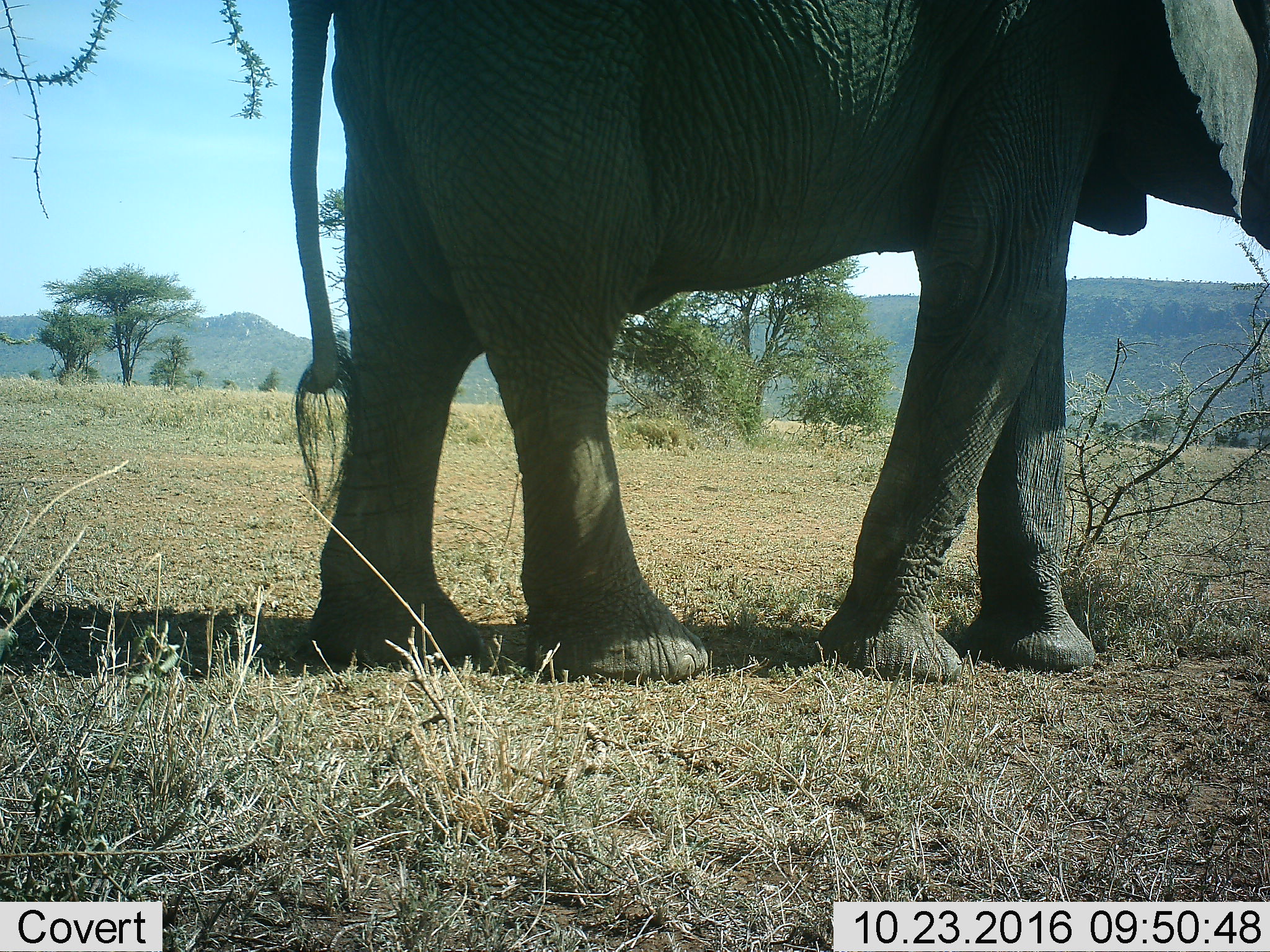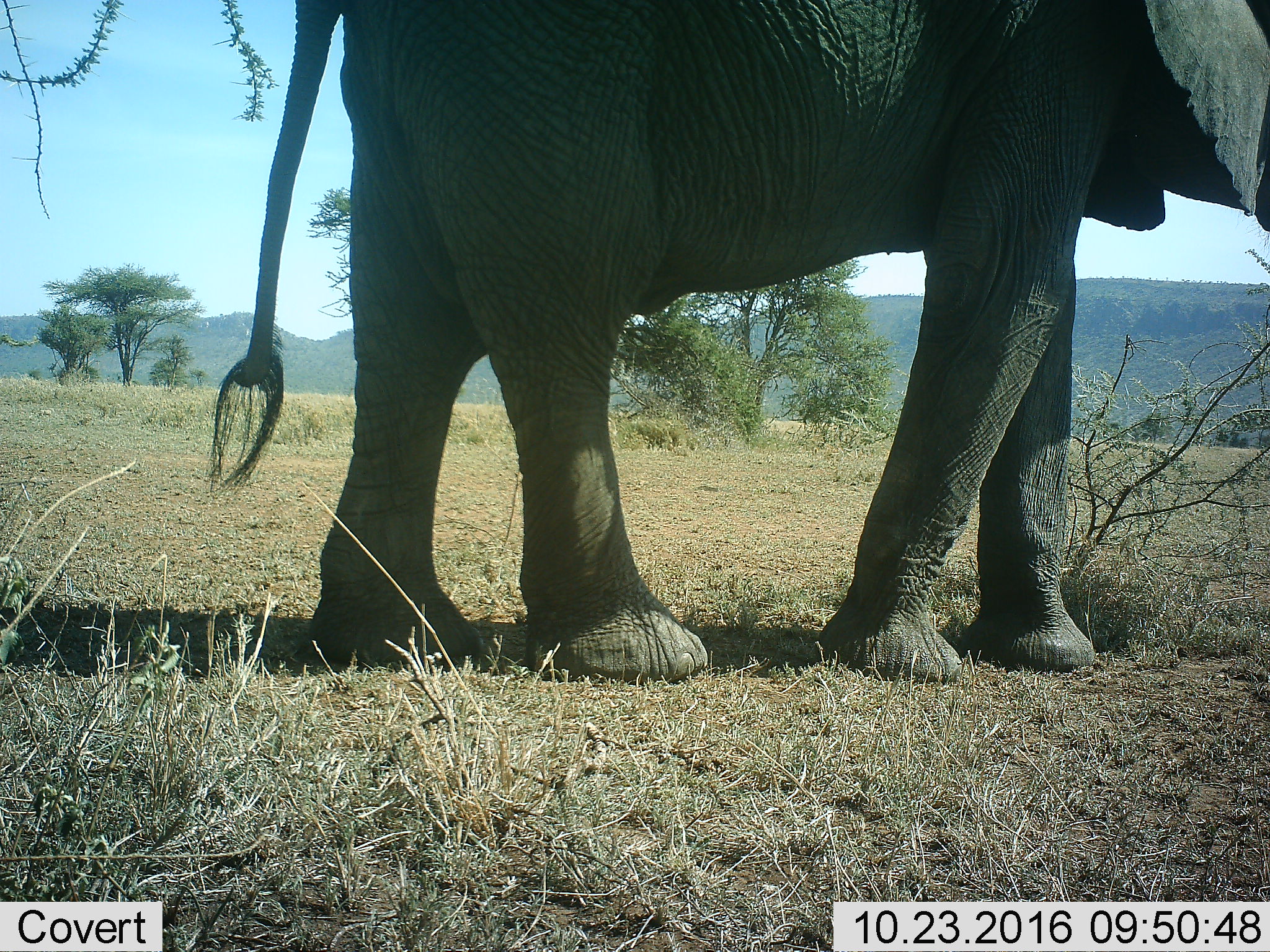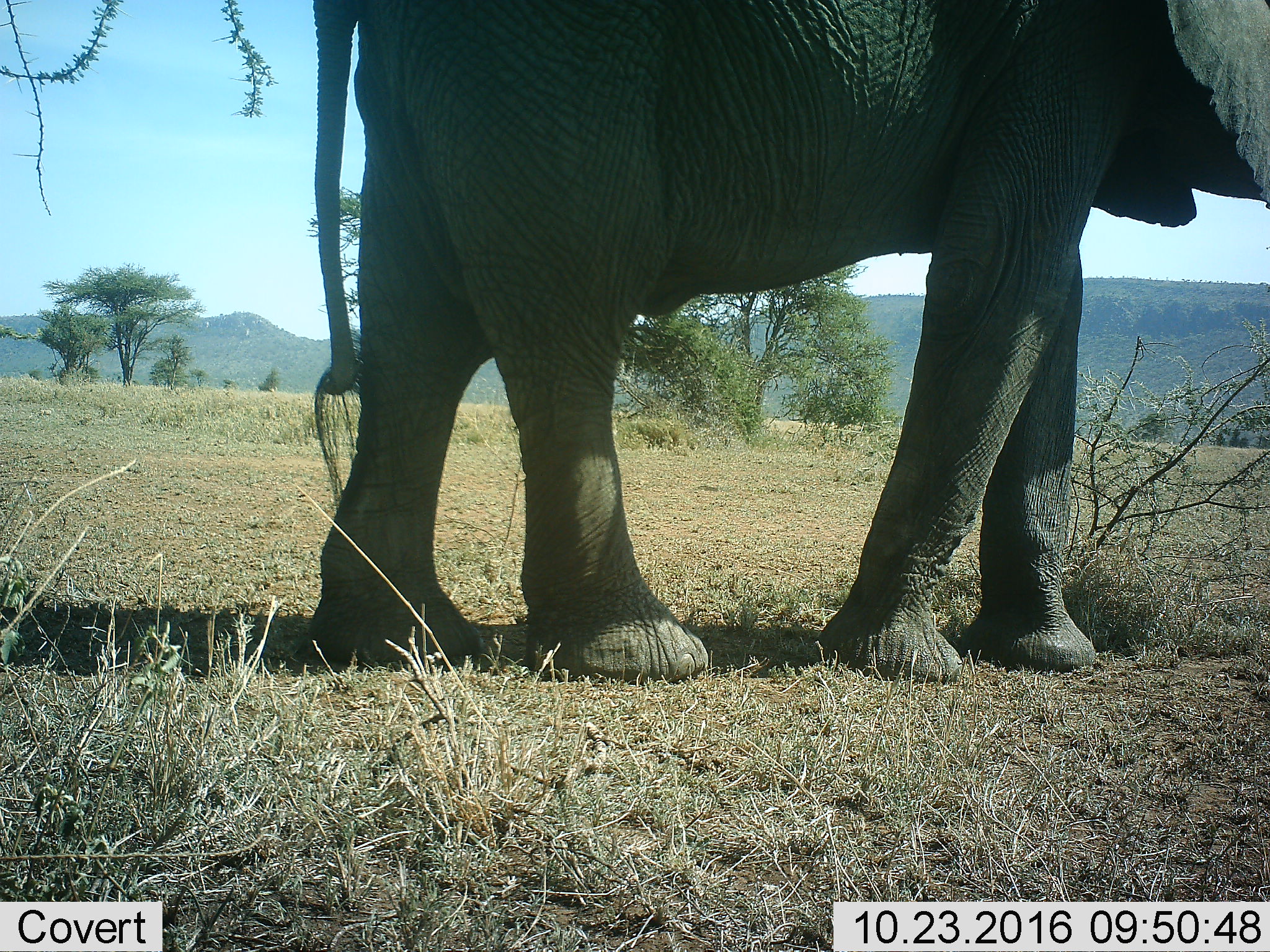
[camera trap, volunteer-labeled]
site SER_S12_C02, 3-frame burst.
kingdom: Animalia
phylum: Chordata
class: Mammalia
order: Proboscidea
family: Elephantidae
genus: Loxodonta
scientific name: Loxodonta africana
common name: african bush elephant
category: elephant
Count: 1.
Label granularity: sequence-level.